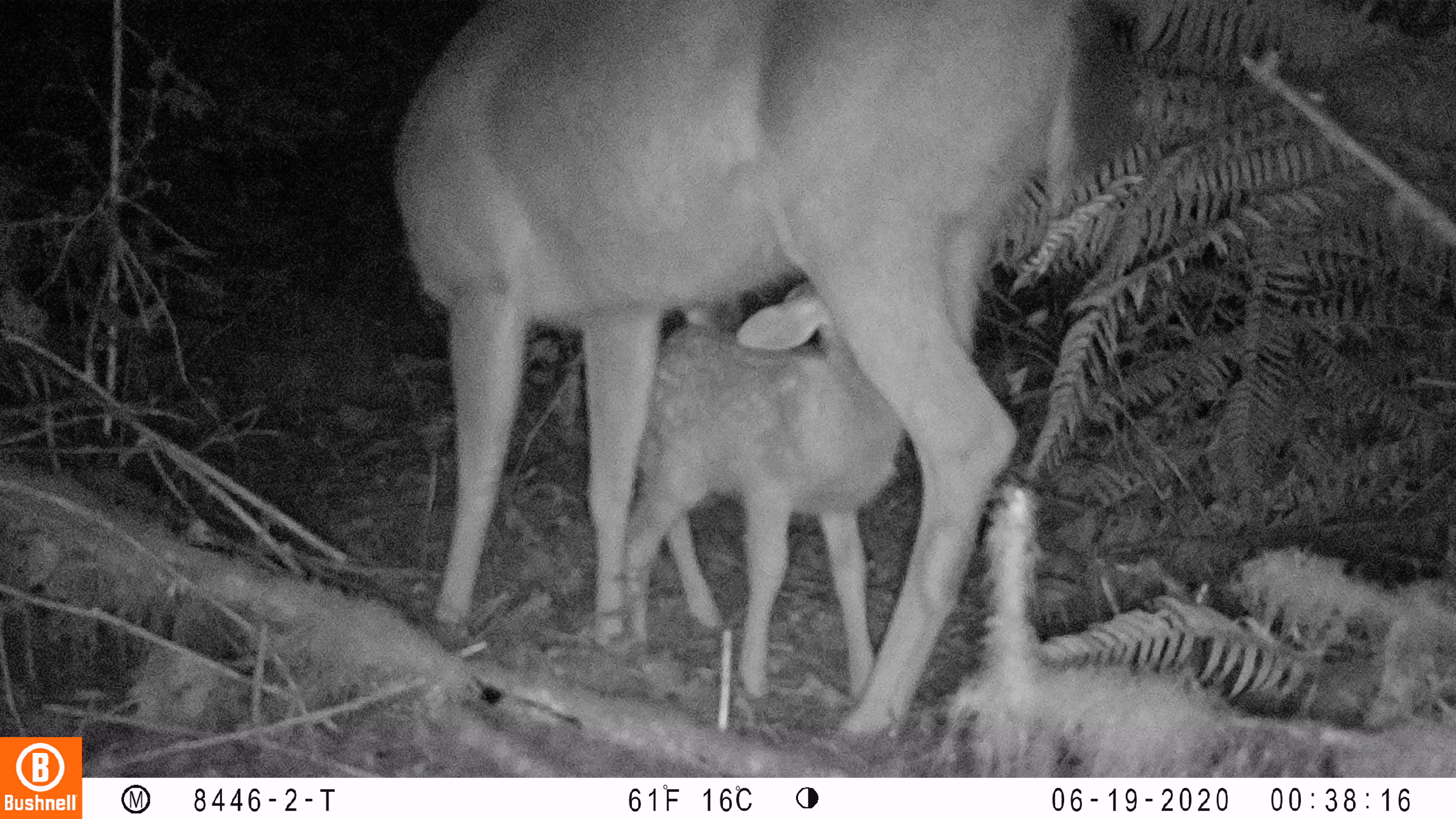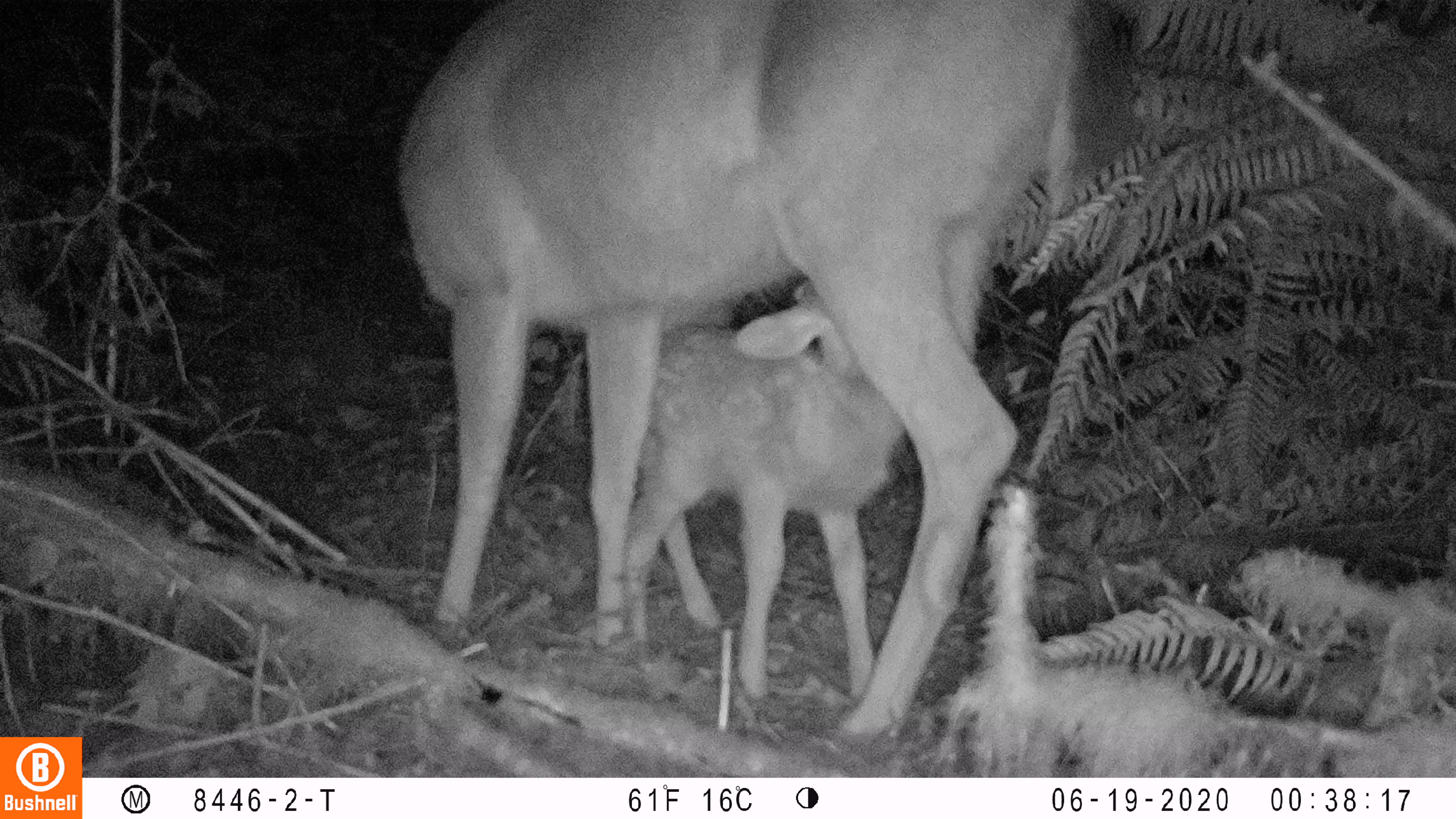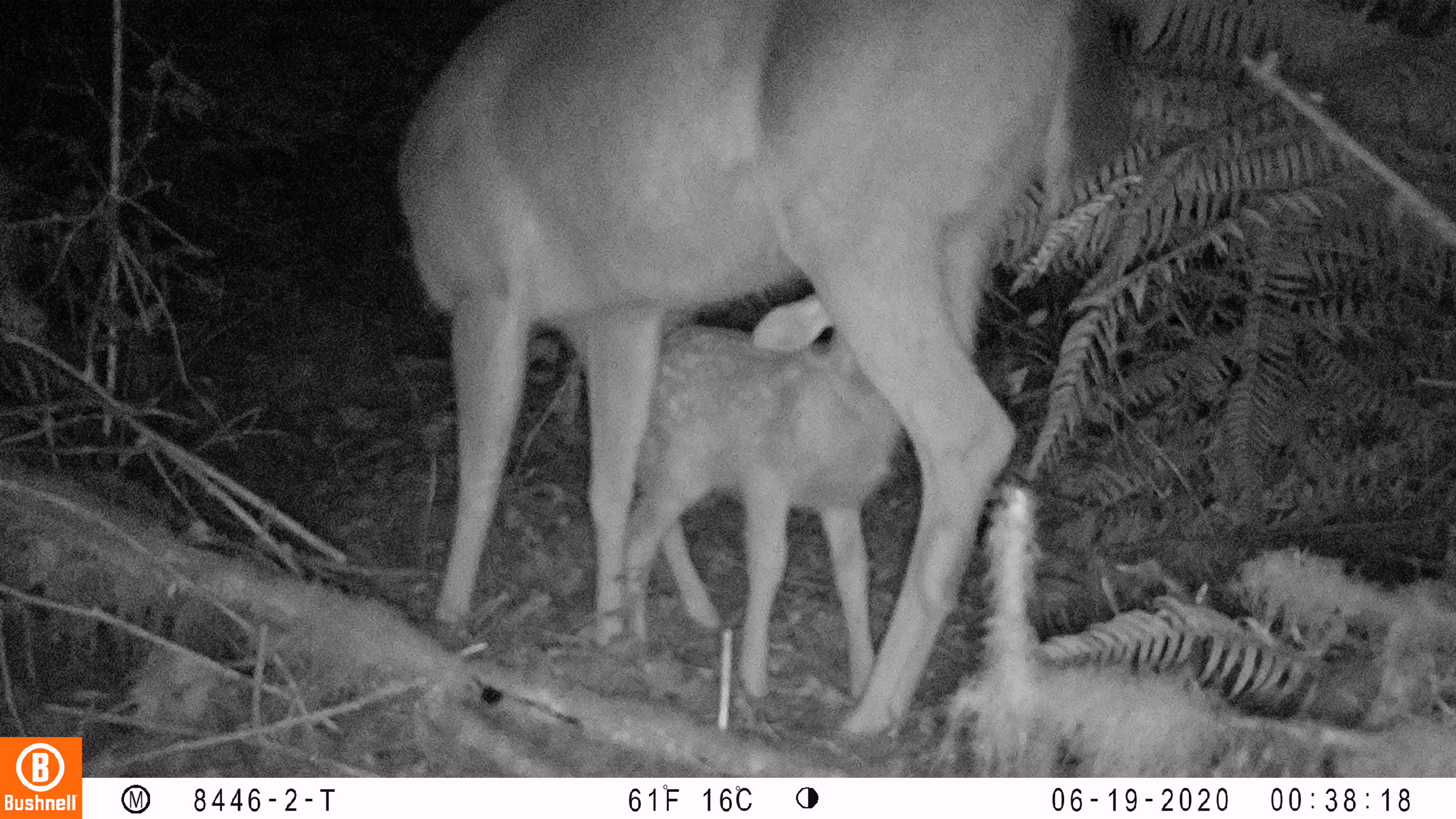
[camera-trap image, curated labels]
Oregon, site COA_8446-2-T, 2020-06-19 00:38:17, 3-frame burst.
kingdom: Animalia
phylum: Chordata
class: Mammalia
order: Artiodactyla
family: Cervidae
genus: Odocoileus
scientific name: Odocoileus hemionus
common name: black-tailed deer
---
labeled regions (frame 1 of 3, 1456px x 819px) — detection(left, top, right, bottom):
black-tailed deer: detection(383, 0, 1151, 753)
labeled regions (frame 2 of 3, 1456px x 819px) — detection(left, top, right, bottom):
black-tailed deer: detection(385, 2, 1149, 751)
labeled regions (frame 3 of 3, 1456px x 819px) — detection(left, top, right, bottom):
black-tailed deer: detection(389, 6, 1145, 740)